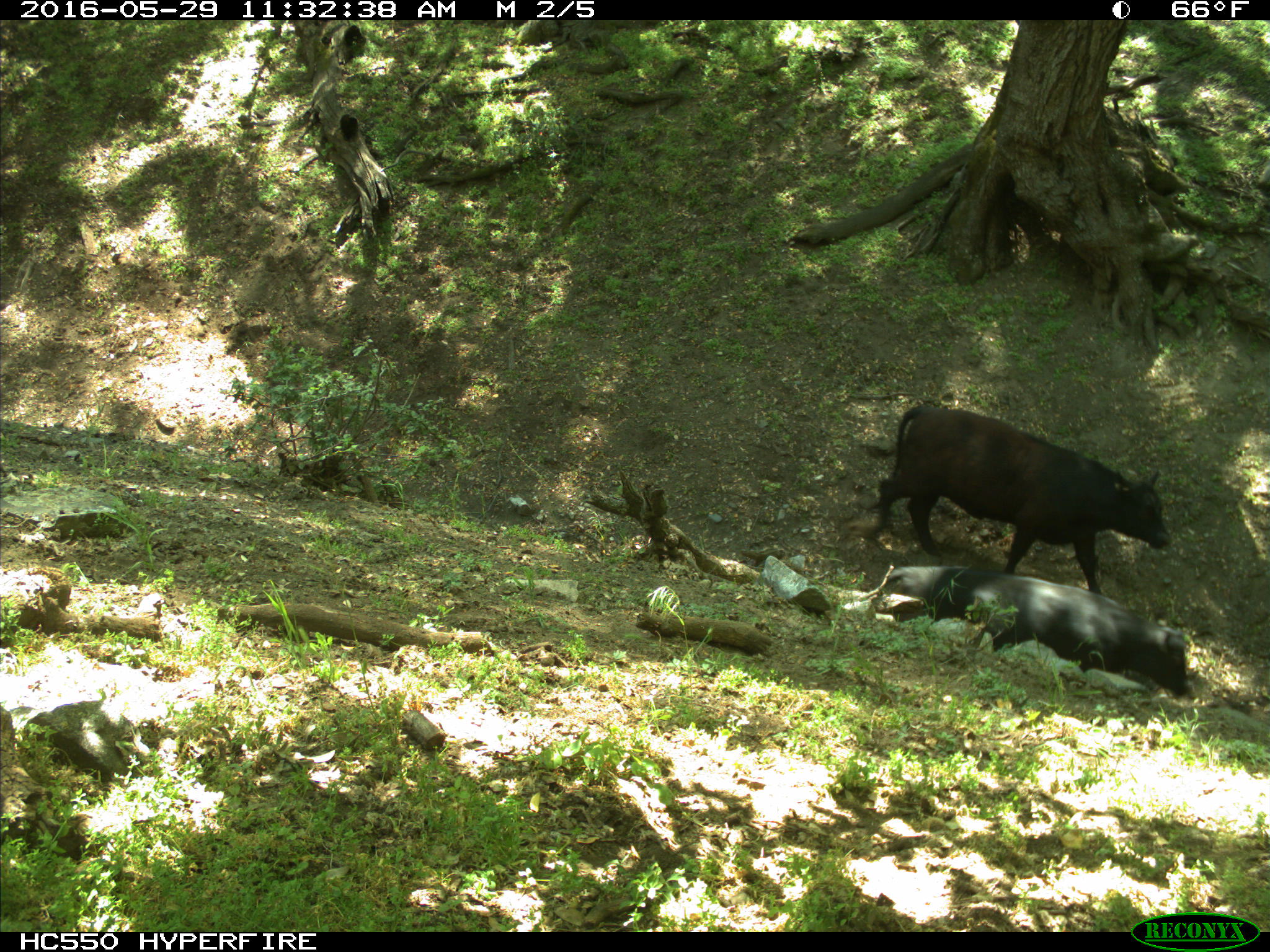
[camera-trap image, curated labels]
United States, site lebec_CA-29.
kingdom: Animalia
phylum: Chordata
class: Mammalia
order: Artiodactyla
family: Bovidae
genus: Bos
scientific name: Bos taurus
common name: domestic cow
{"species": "Bos taurus (domestic cow)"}